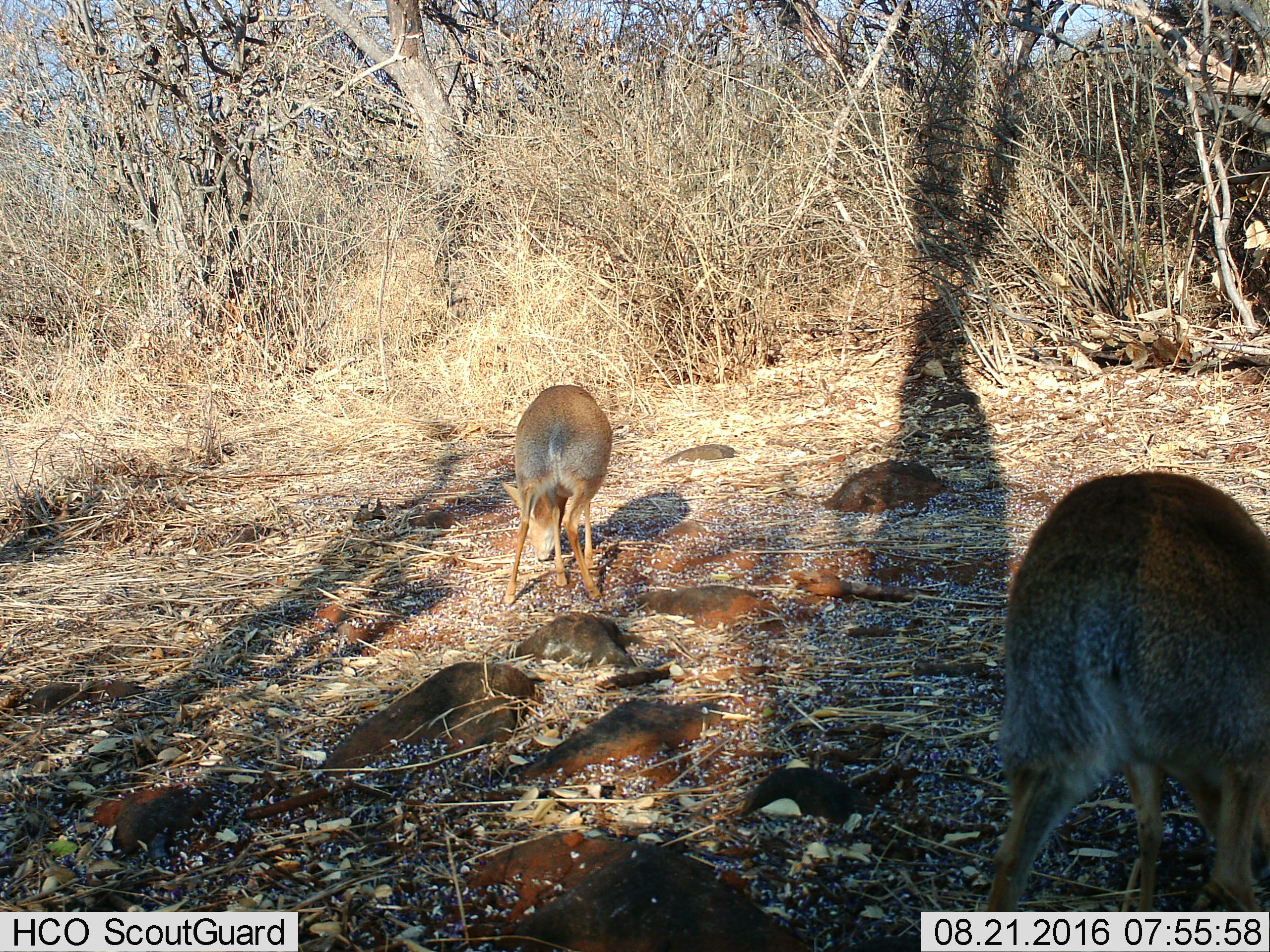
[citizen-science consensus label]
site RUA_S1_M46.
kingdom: Animalia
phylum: Chordata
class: Mammalia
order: Artiodactyla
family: Bovidae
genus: Madoqua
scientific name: Madoqua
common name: dik-dik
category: dikdik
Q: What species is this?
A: Dikdik (dik-dik) (Madoqua).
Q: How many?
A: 2.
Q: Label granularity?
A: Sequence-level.